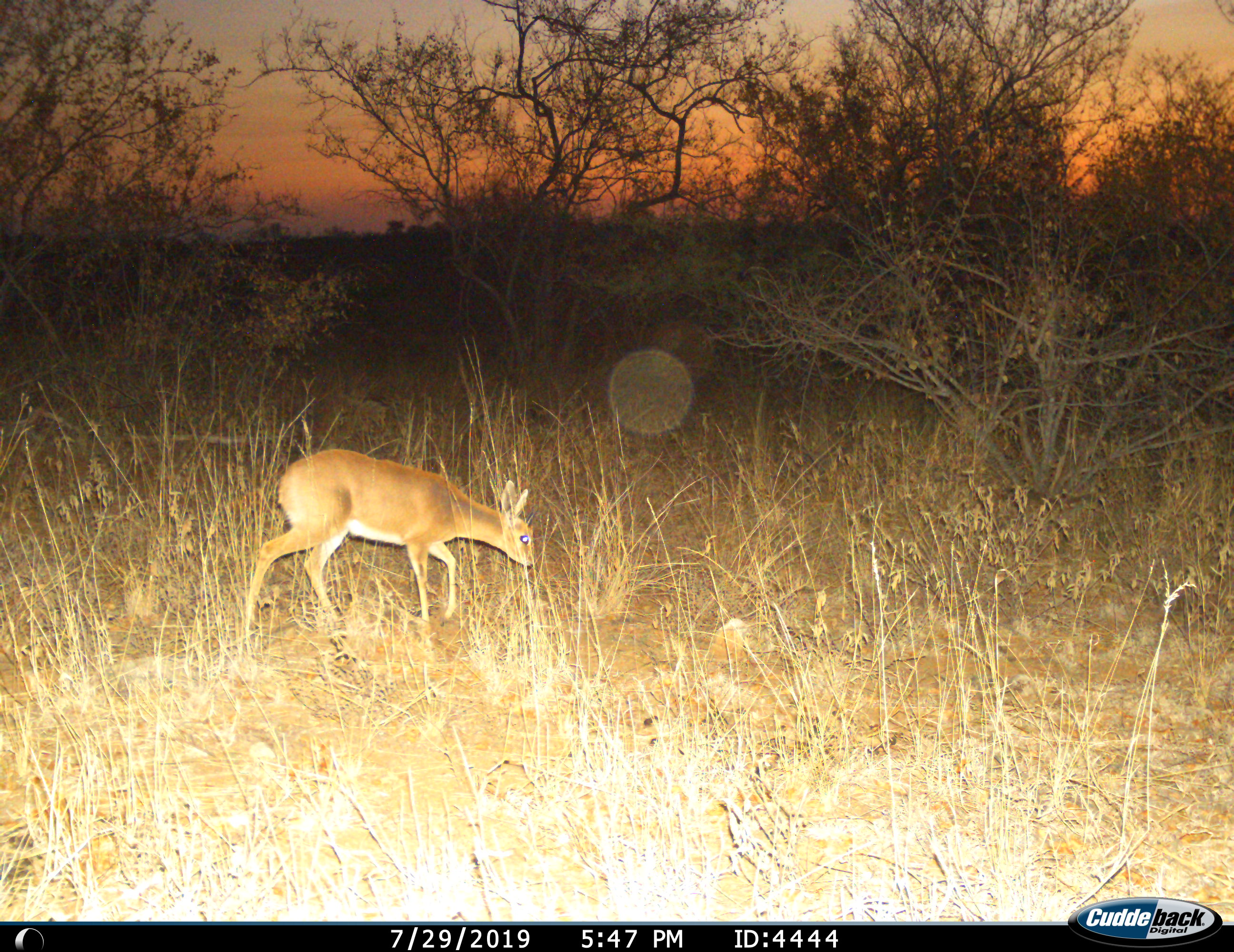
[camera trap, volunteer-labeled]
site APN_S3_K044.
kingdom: Animalia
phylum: Chordata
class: Mammalia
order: Artiodactyla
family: Bovidae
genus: Raphicerus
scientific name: Raphicerus campestris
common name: steenbok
Steenbok (Raphicerus campestris), count 1. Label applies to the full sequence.